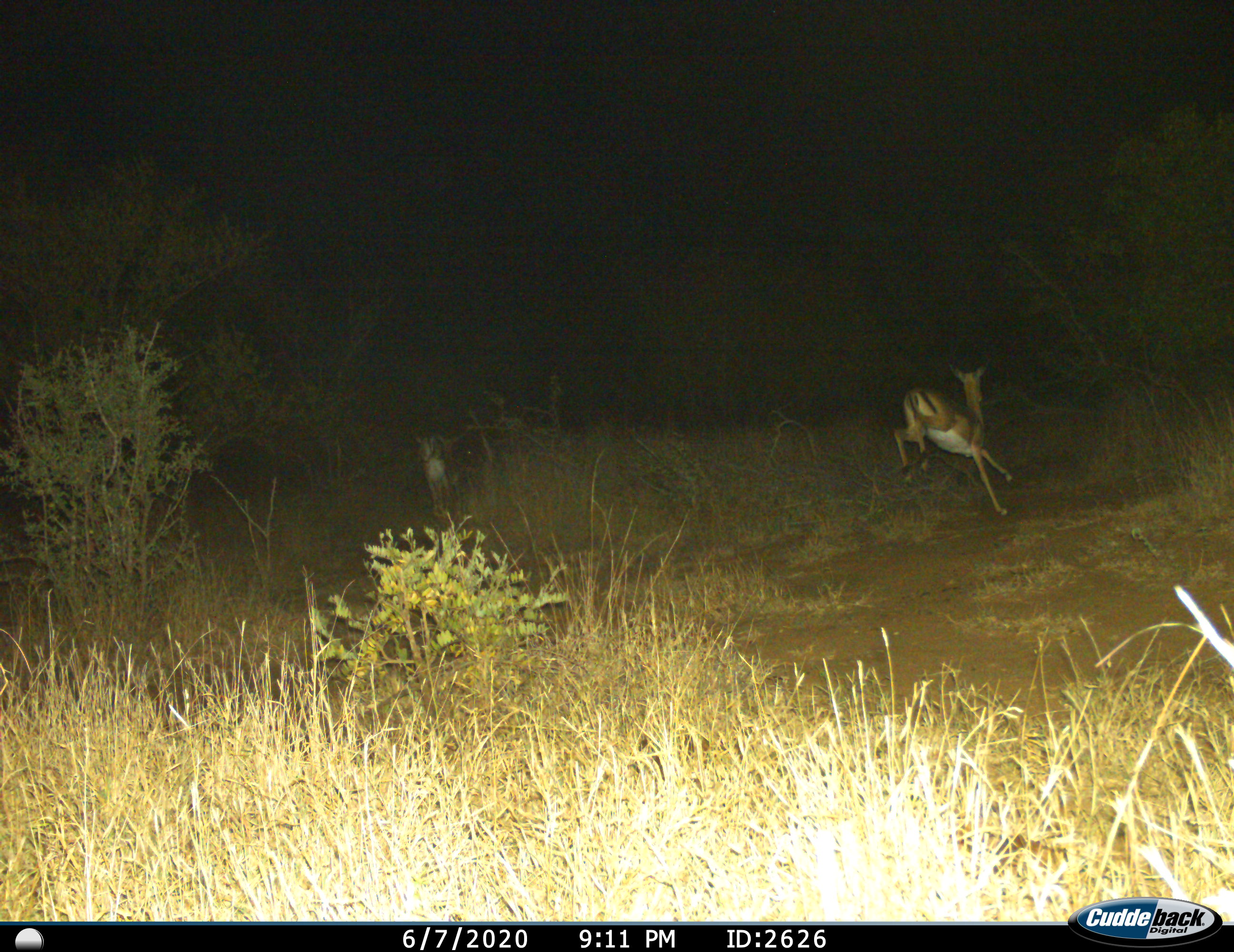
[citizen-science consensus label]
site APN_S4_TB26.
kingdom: Animalia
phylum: Chordata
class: Mammalia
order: Artiodactyla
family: Bovidae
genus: Aepyceros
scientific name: Aepyceros melampus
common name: impala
Impala (Aepyceros melampus), count 2. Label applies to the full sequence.